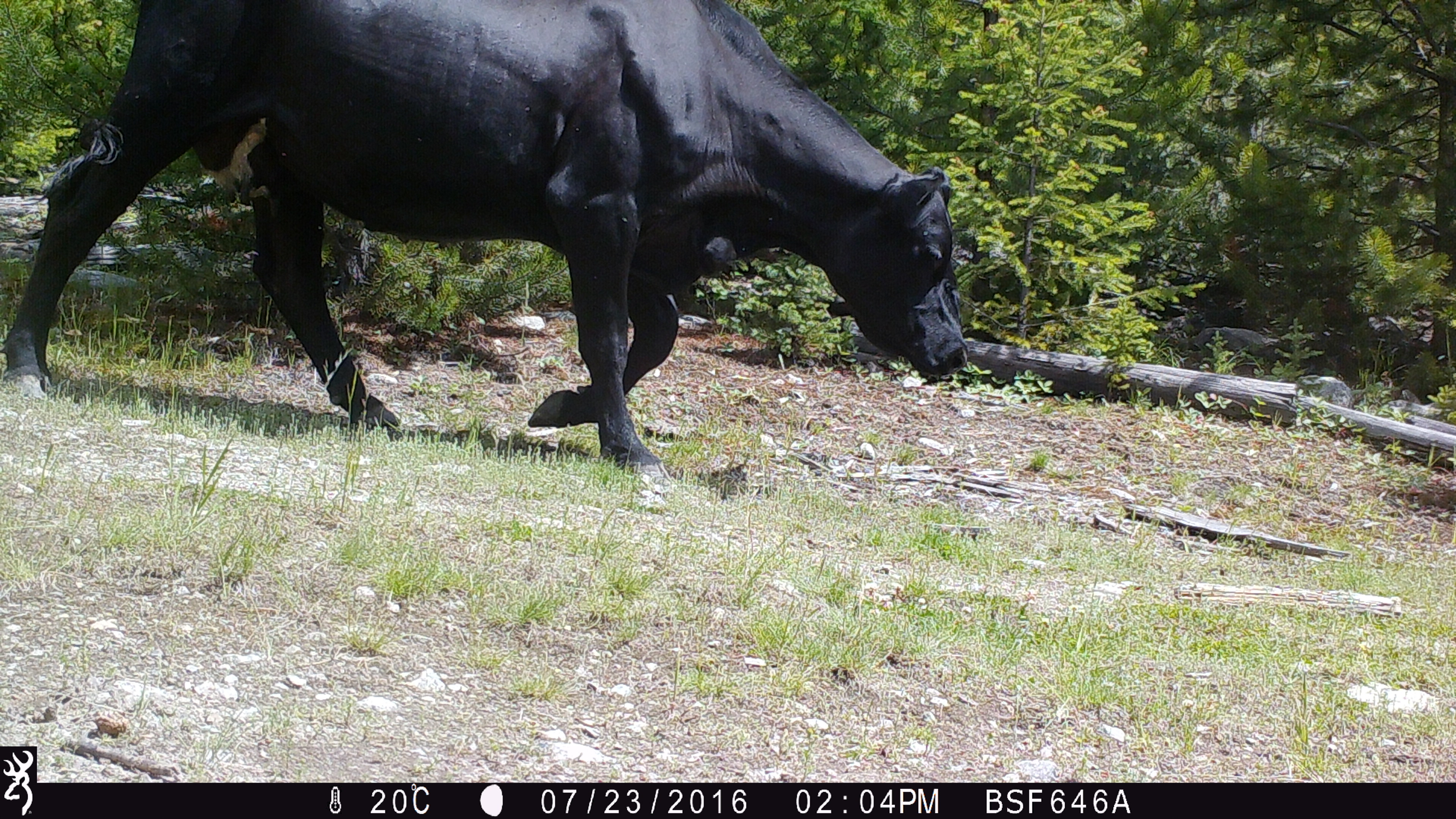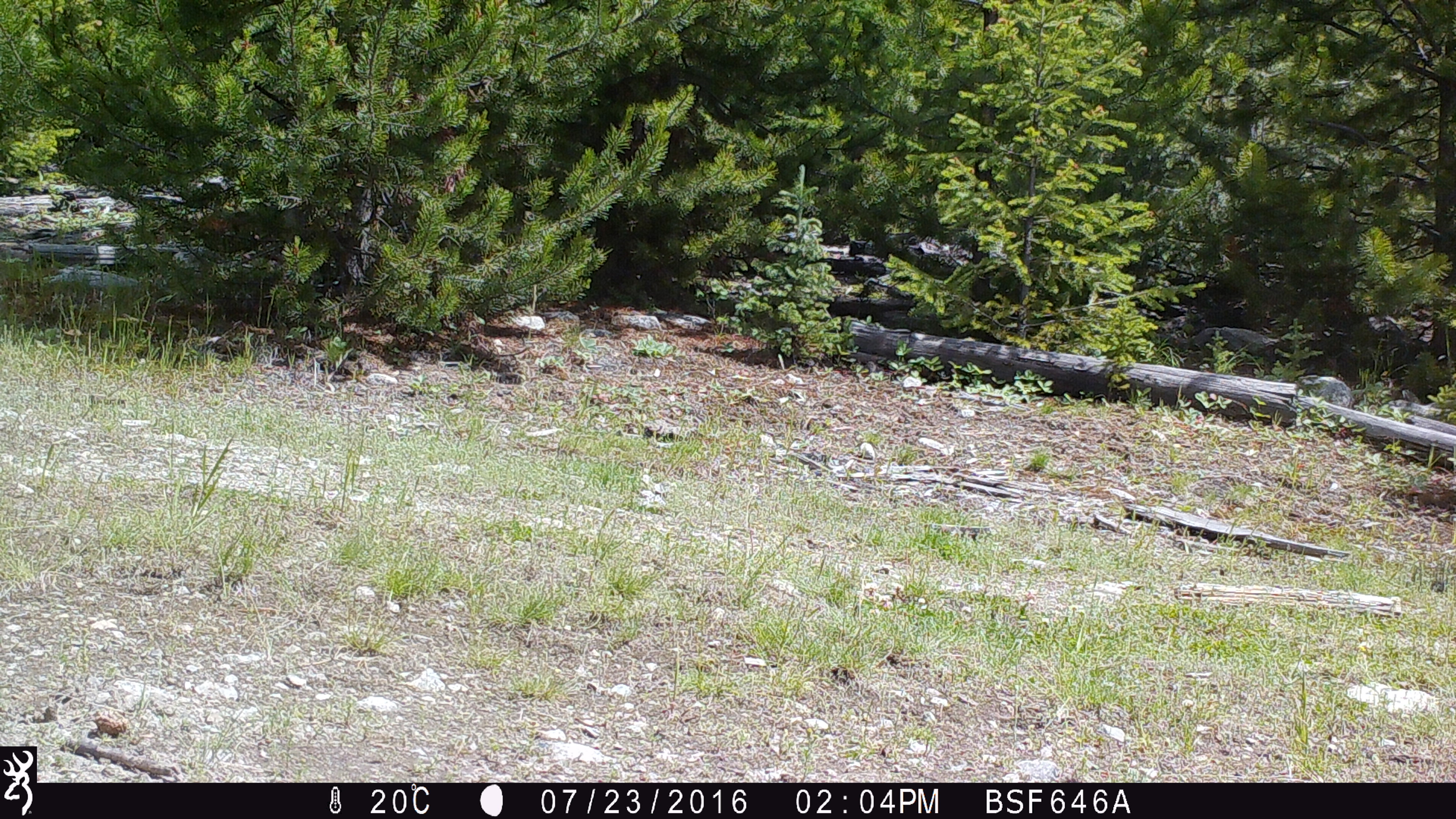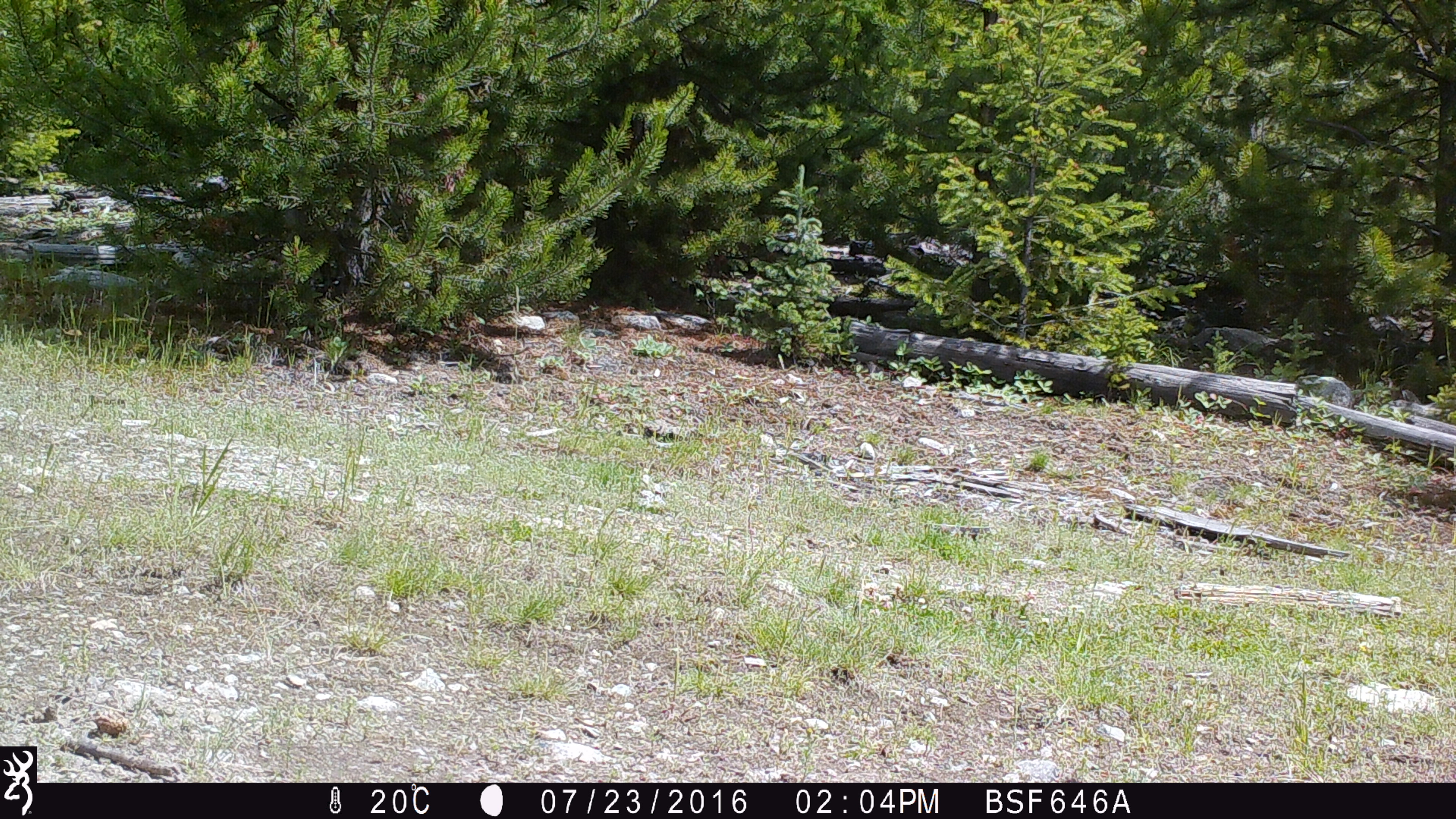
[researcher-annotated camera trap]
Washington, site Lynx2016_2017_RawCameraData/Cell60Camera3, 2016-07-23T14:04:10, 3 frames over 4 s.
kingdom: Animalia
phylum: Chordata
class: Mammalia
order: Artiodactyla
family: Bovidae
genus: Bos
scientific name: Bos taurus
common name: domestic cattle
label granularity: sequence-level